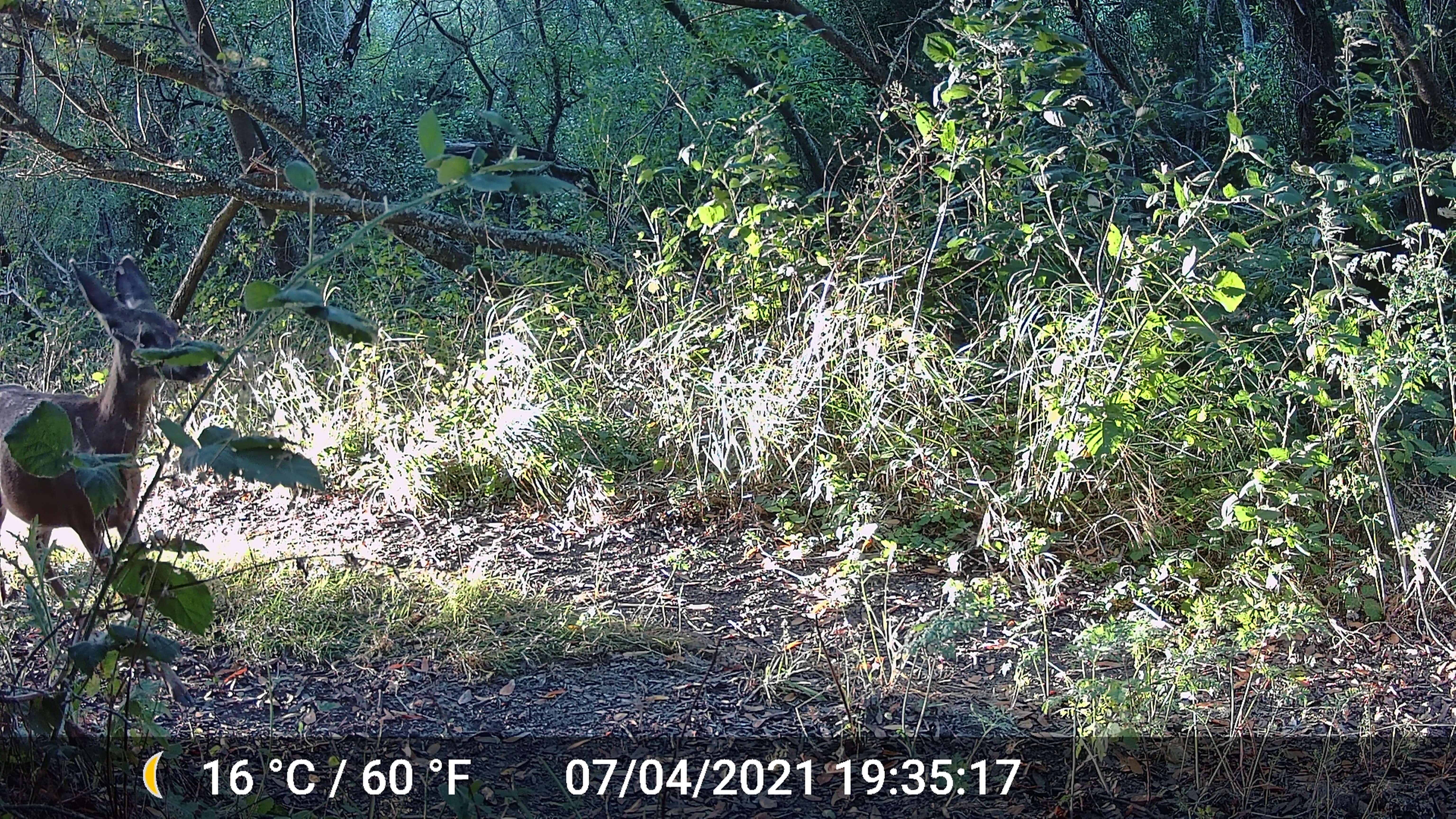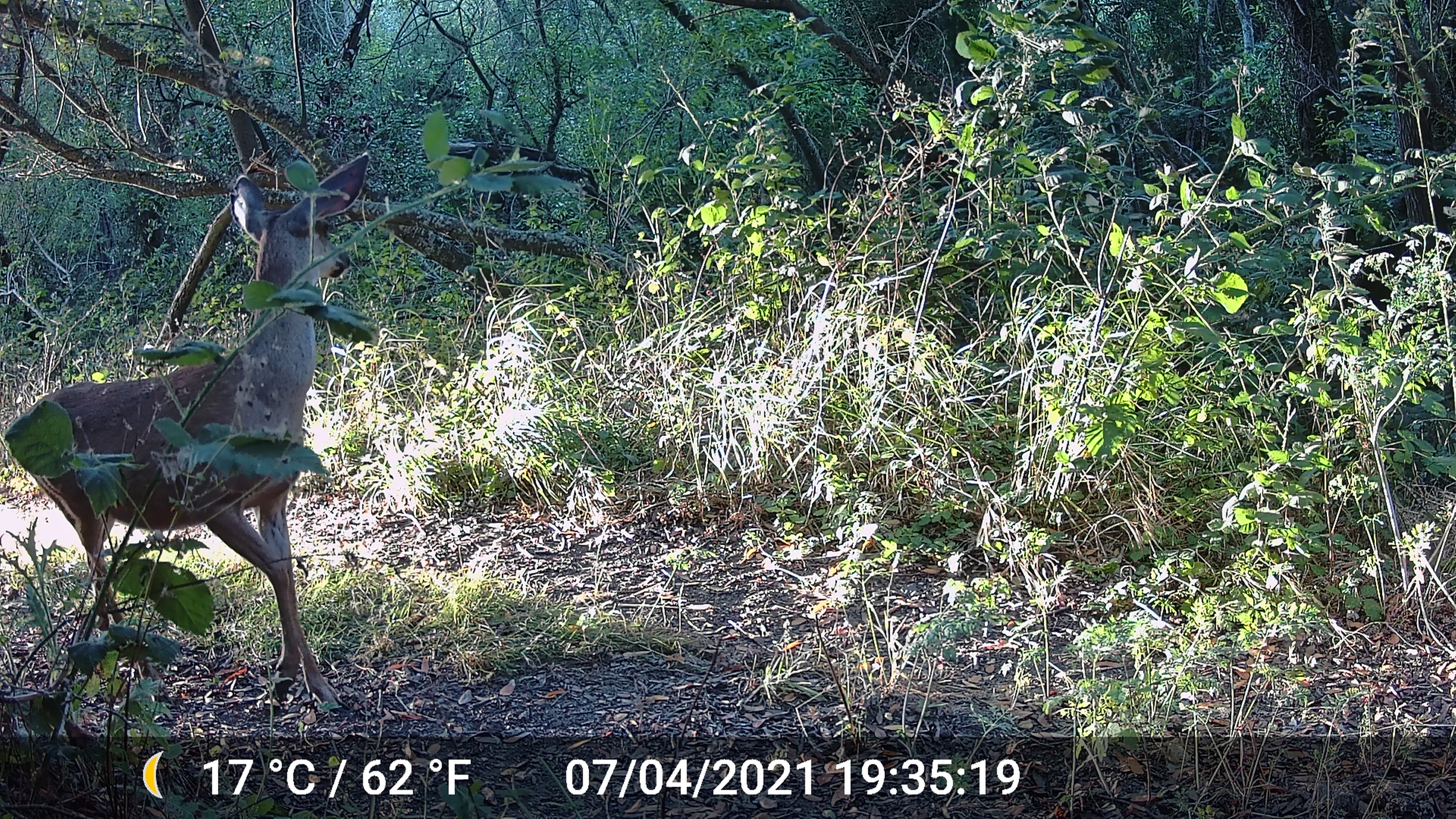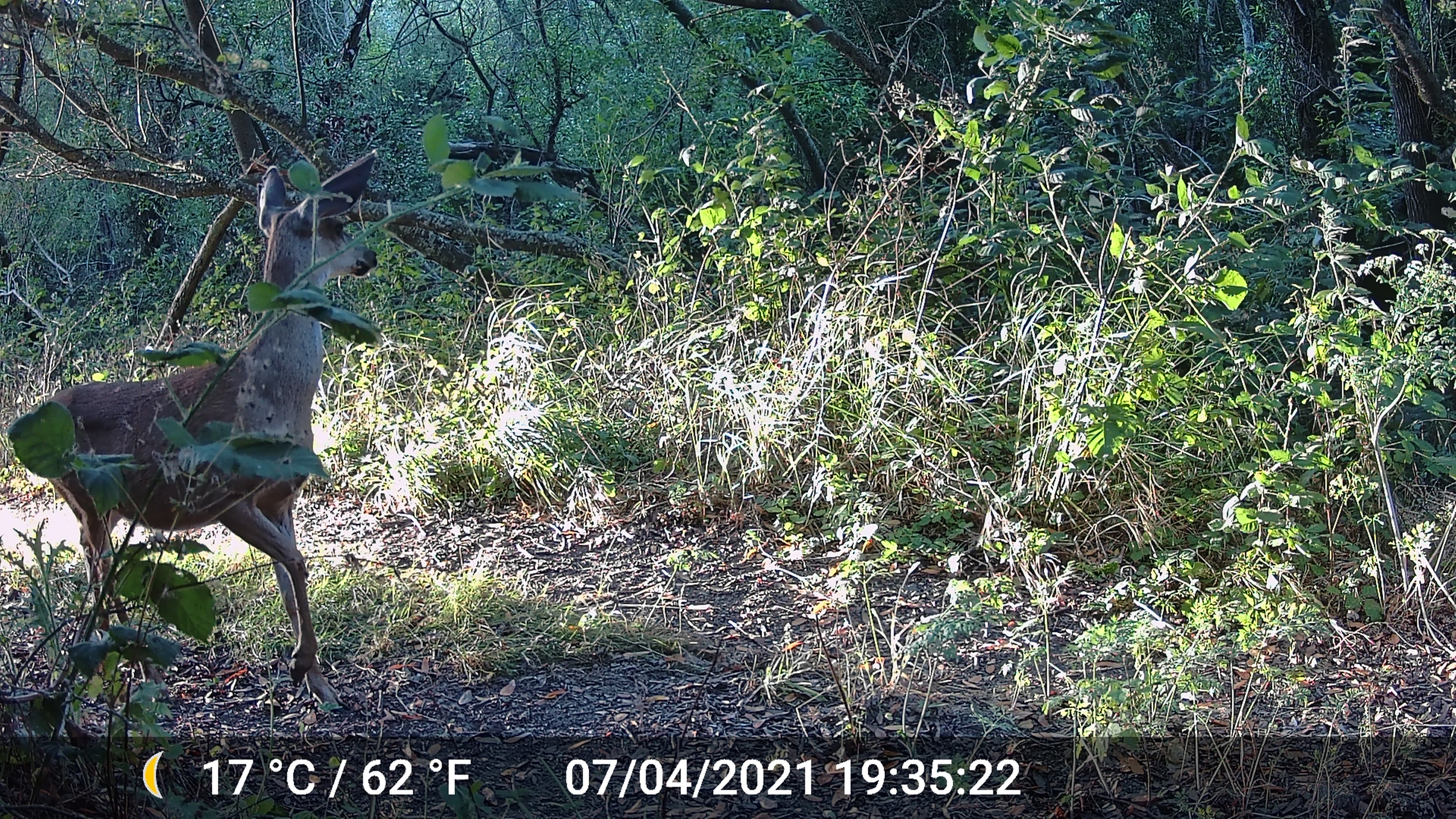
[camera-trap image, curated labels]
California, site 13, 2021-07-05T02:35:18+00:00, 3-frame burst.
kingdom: Animalia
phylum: Chordata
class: Mammalia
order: Artiodactyla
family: Cervidae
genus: Odocoileus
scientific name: Odocoileus hemionus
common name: mule deer